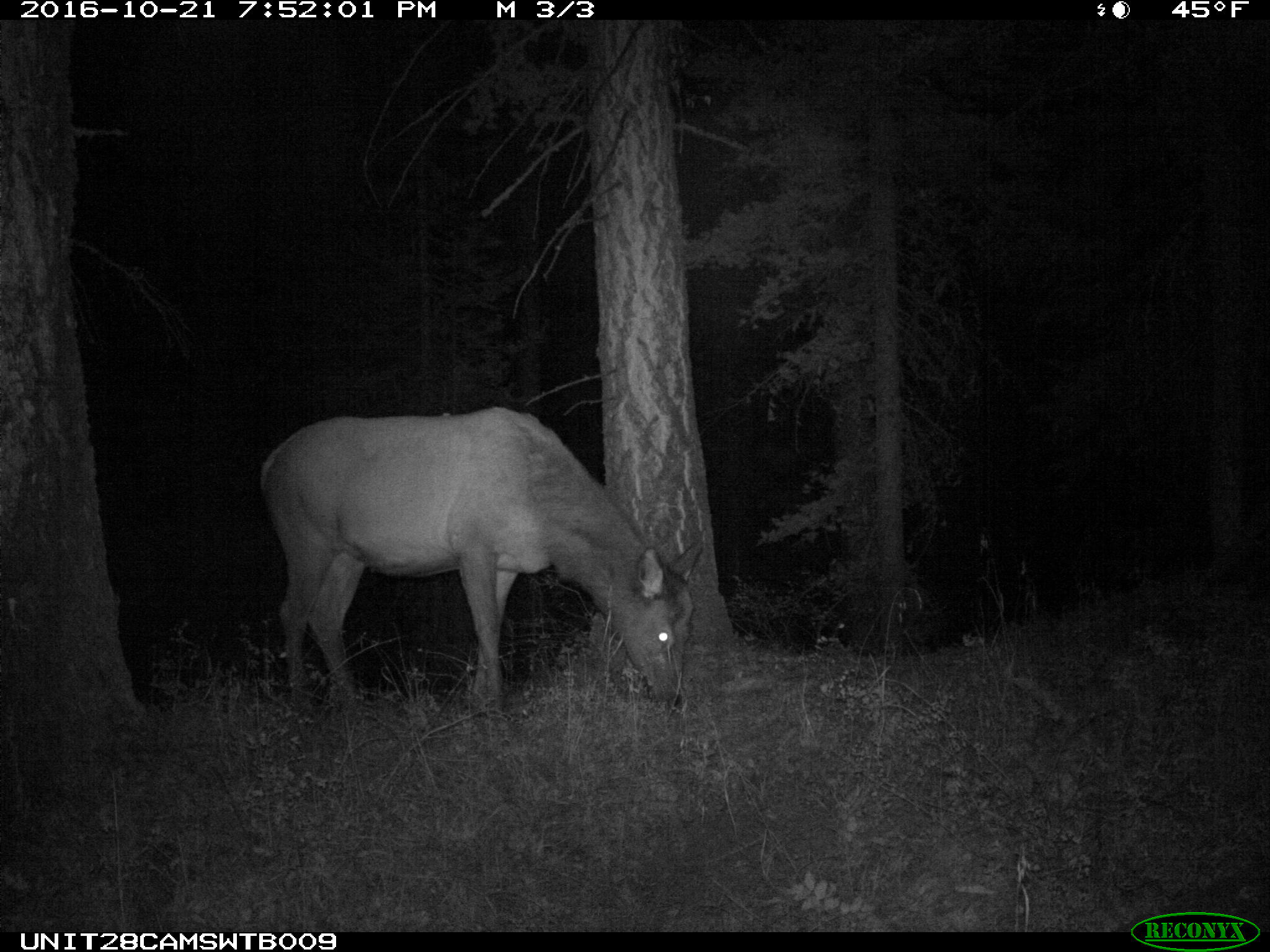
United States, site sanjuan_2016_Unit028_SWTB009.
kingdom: Animalia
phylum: Chordata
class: Mammalia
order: Artiodactyla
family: Cervidae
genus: Cervus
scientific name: Cervus elaphus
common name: red deer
Cervus elaphus (red deer).